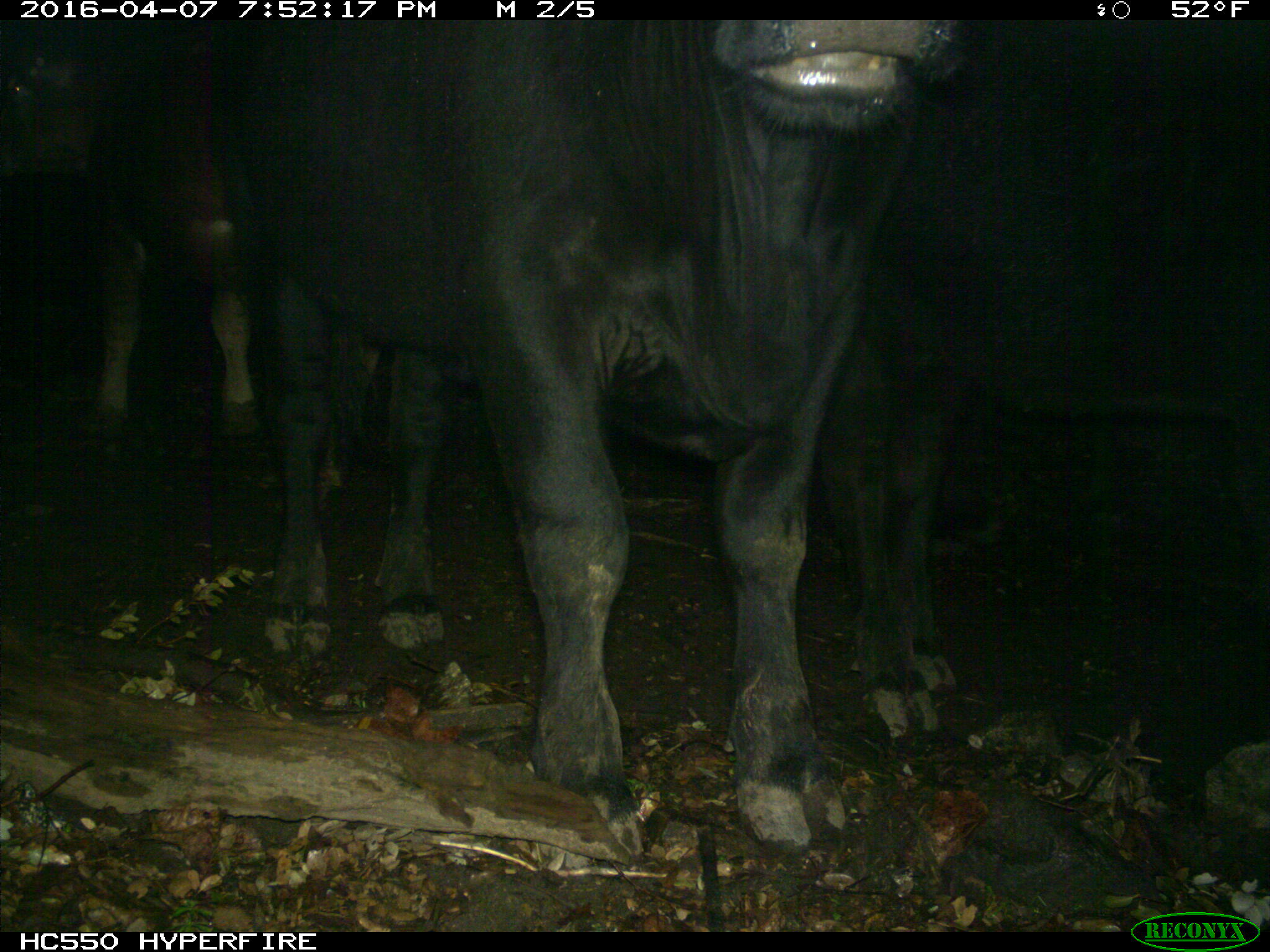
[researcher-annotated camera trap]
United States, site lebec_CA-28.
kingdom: Animalia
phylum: Chordata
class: Mammalia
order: Artiodactyla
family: Bovidae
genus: Bos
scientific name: Bos taurus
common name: domestic cow